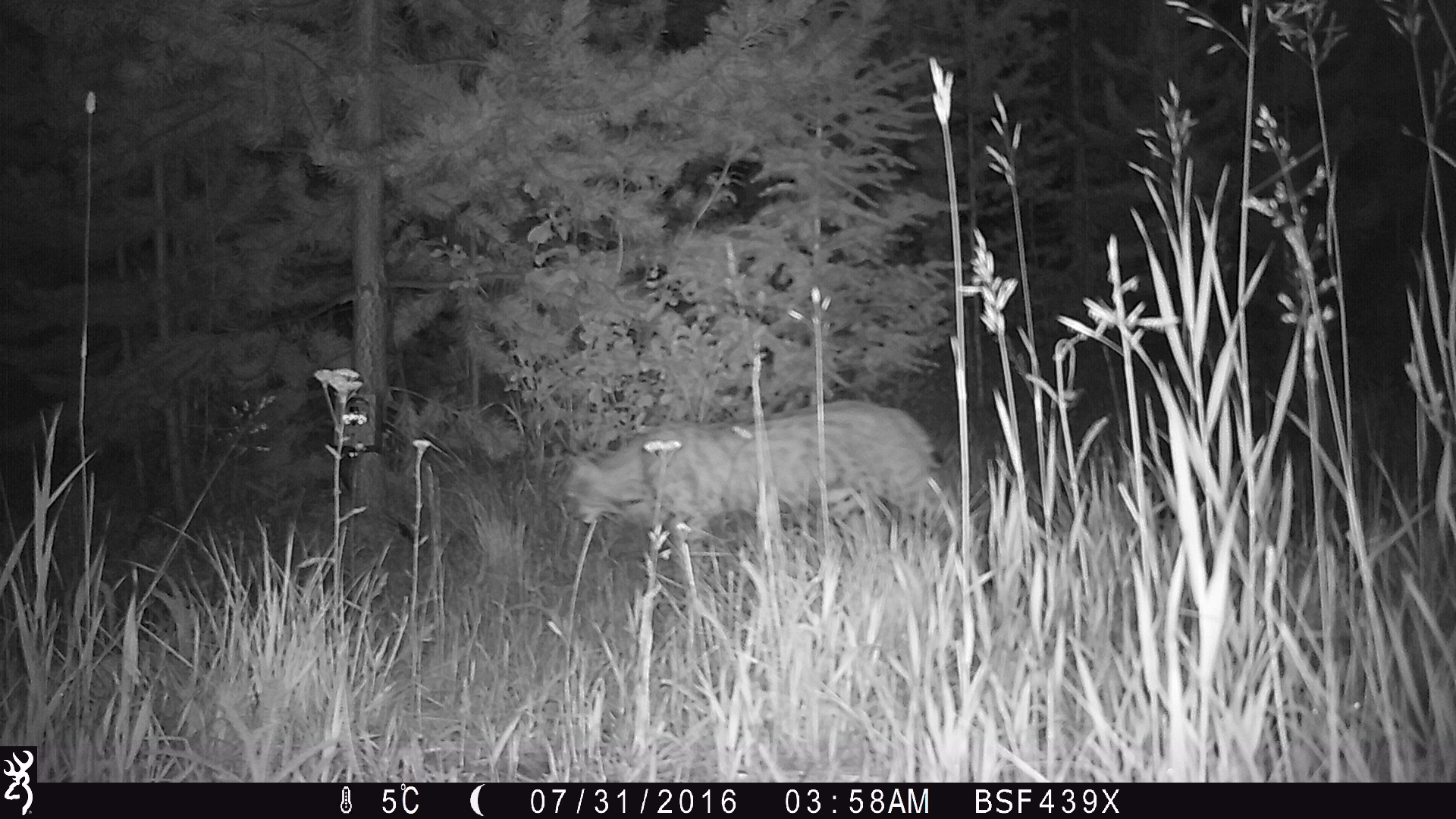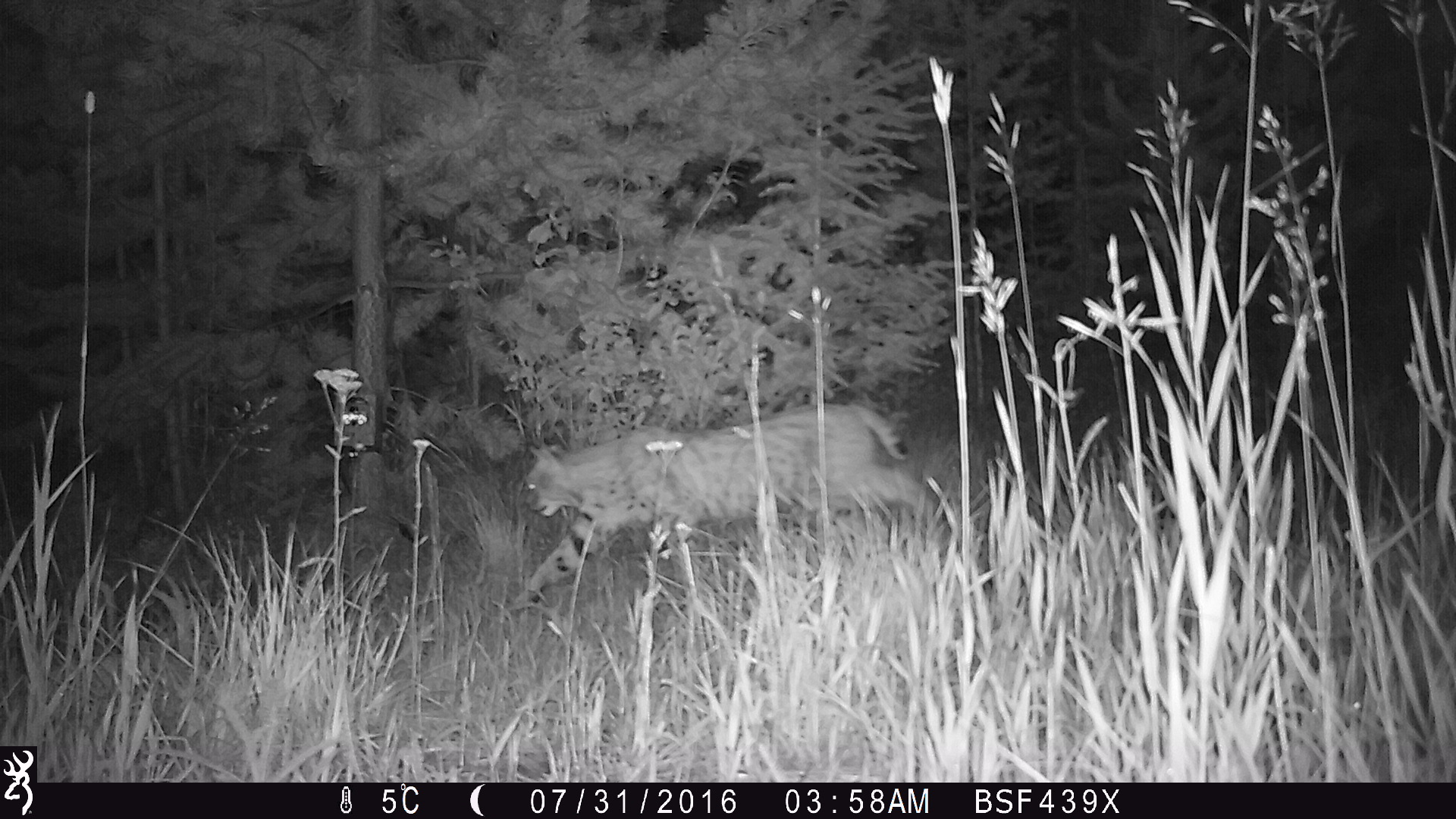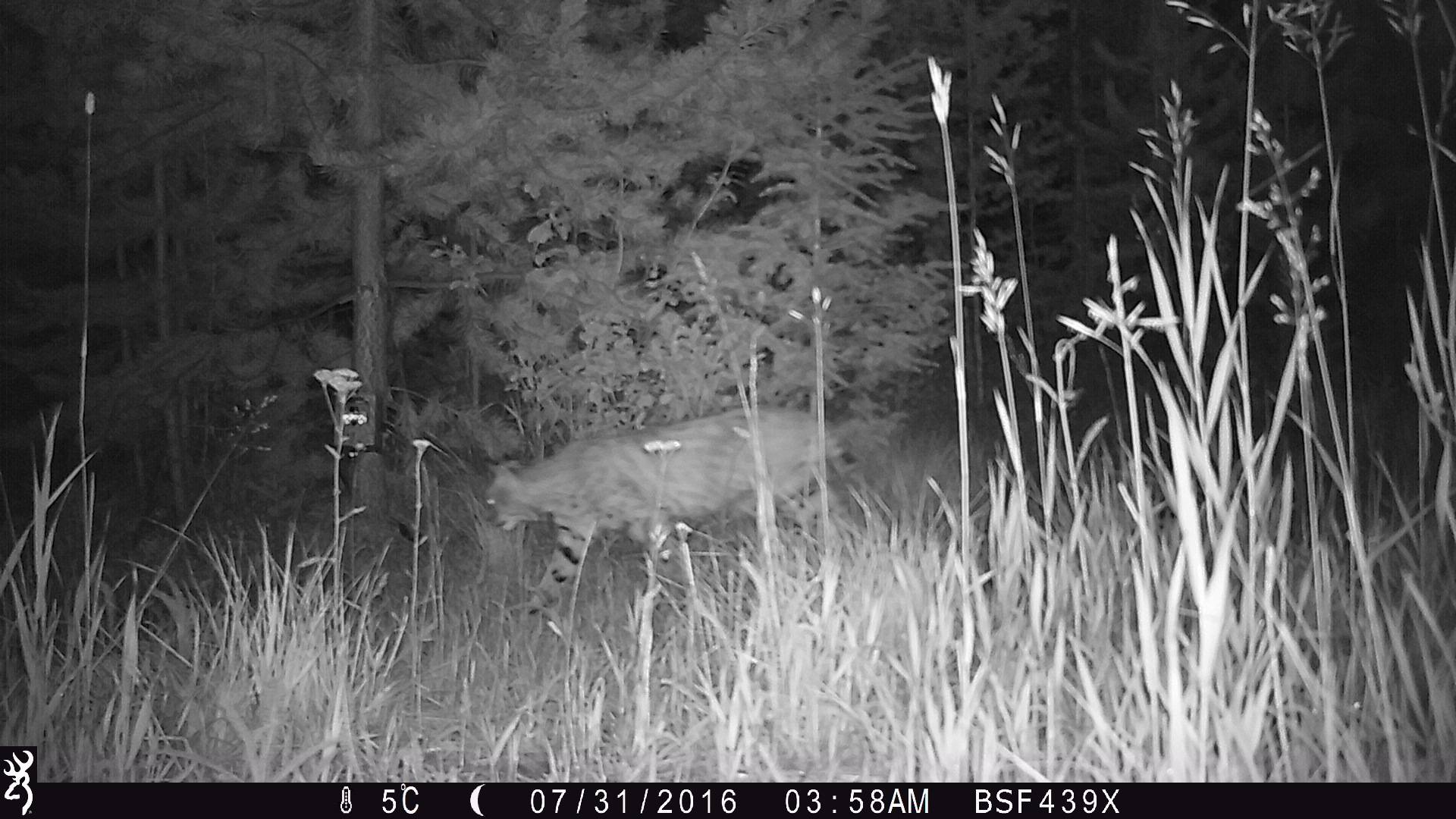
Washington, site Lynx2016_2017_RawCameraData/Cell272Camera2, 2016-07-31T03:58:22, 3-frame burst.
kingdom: Animalia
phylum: Chordata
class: Mammalia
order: Carnivora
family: Felidae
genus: Lynx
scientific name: Lynx rufus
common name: bobcat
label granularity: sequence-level